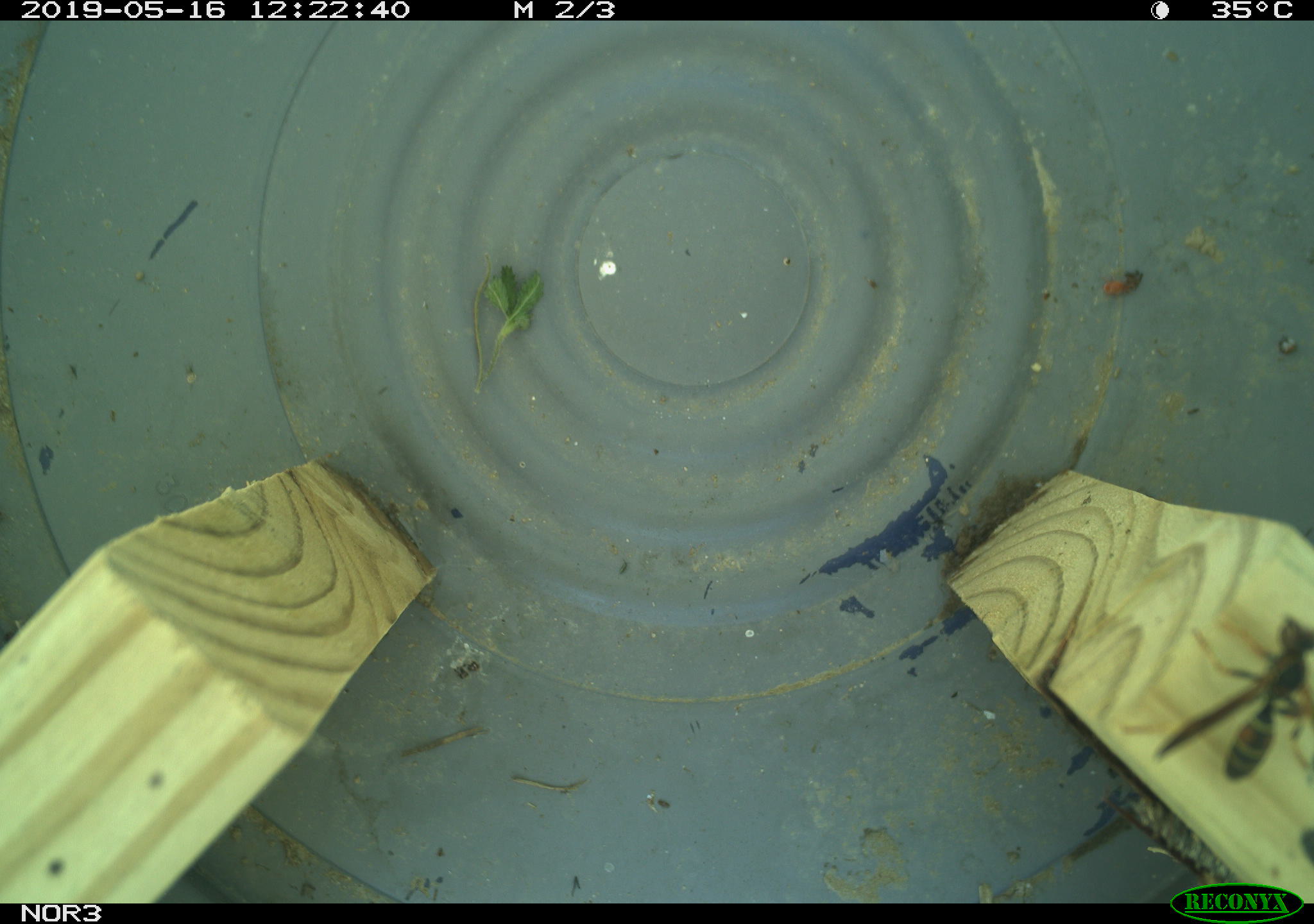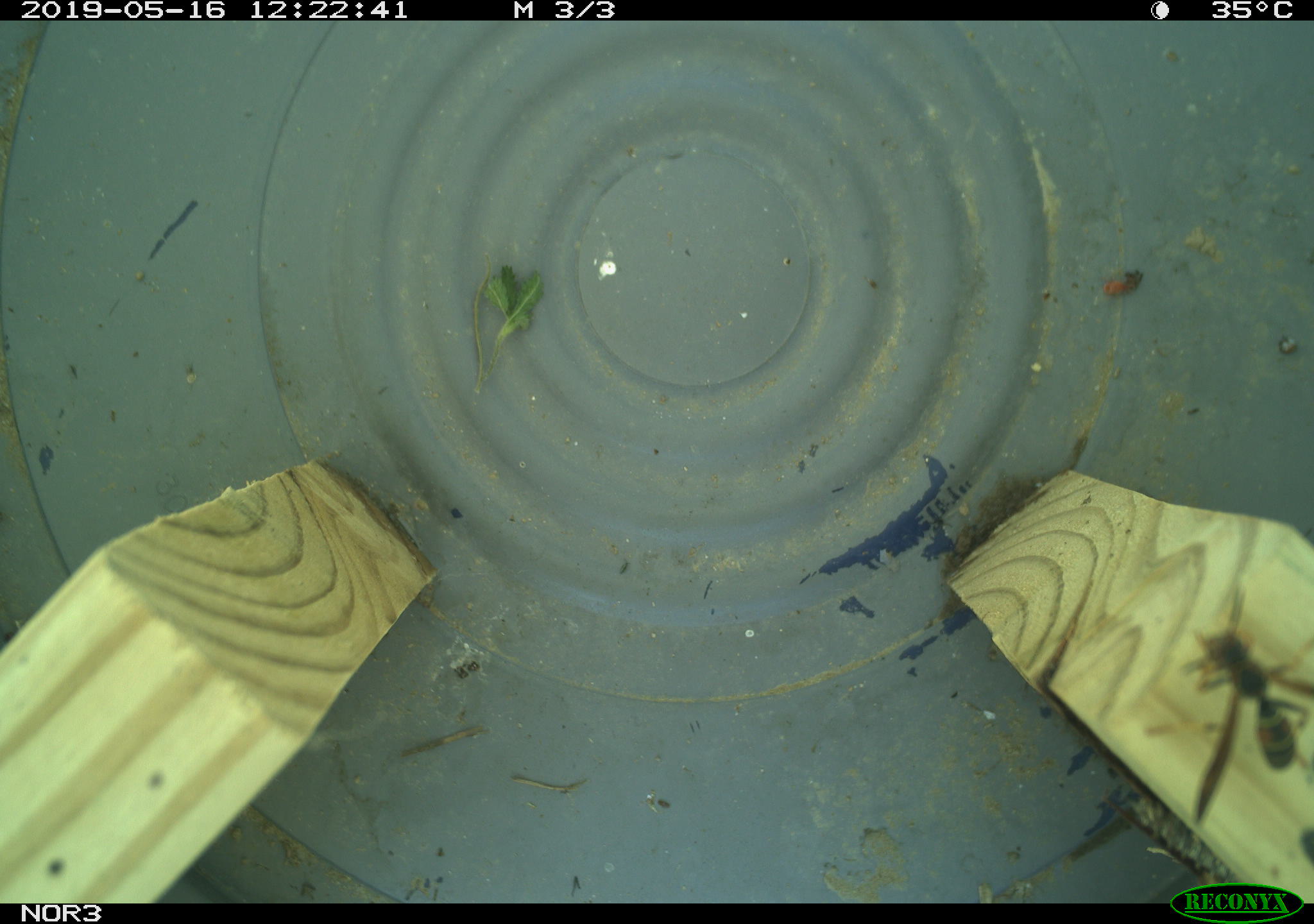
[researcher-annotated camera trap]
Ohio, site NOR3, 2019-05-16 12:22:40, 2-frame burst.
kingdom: Animalia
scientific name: Animalia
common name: animal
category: invertebrate